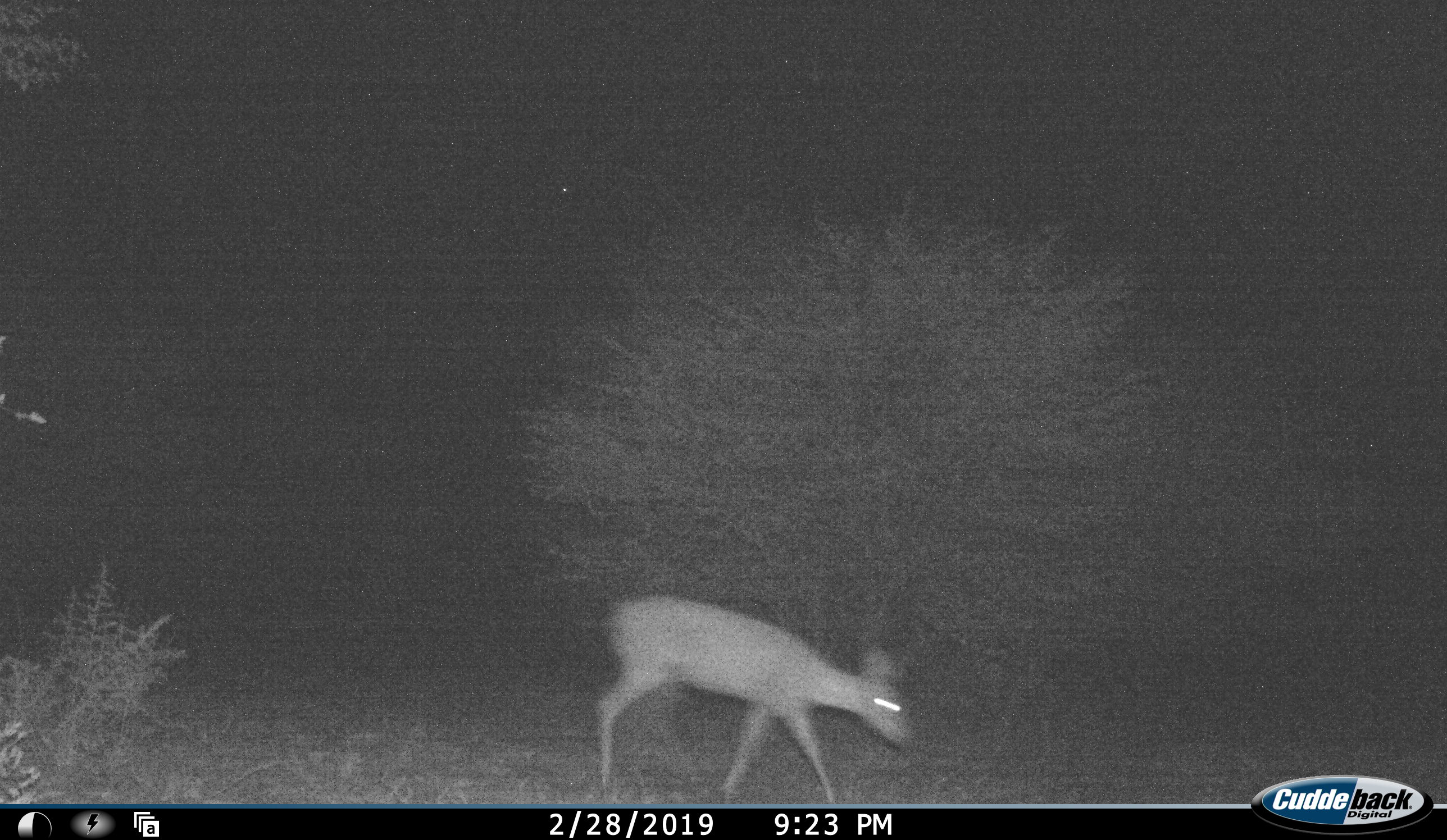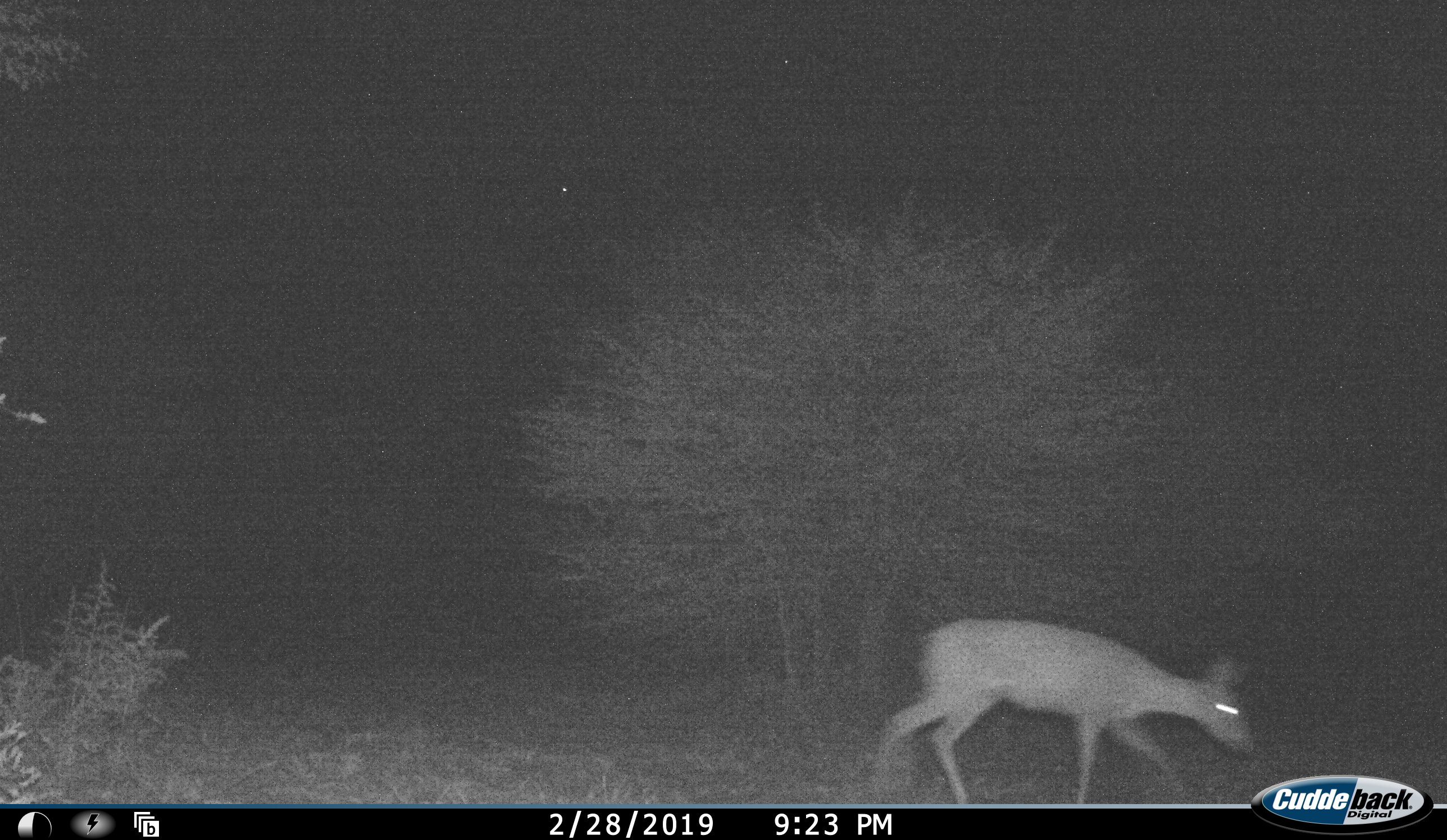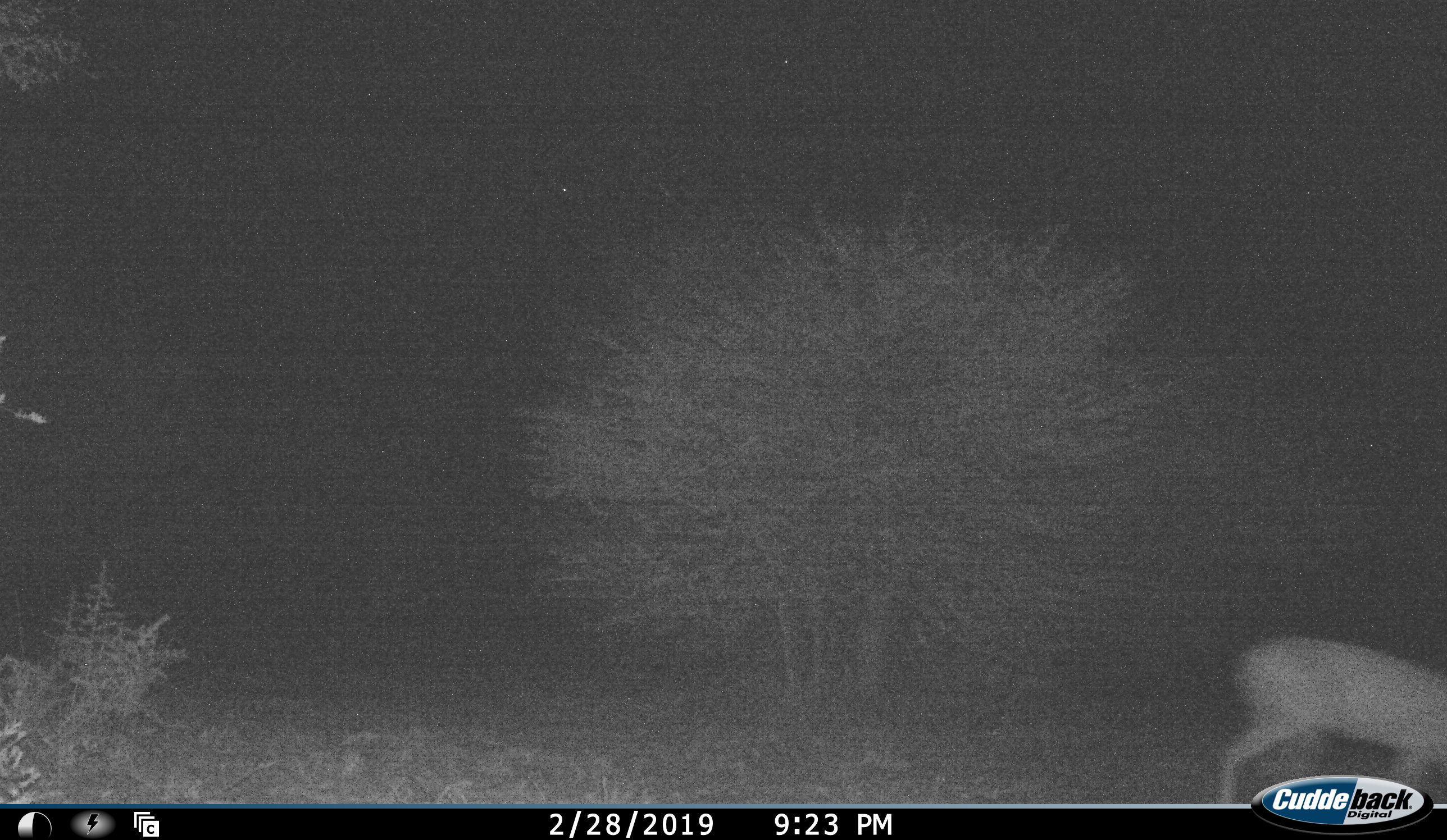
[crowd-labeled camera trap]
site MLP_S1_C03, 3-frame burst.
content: unidentified animal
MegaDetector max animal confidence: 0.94